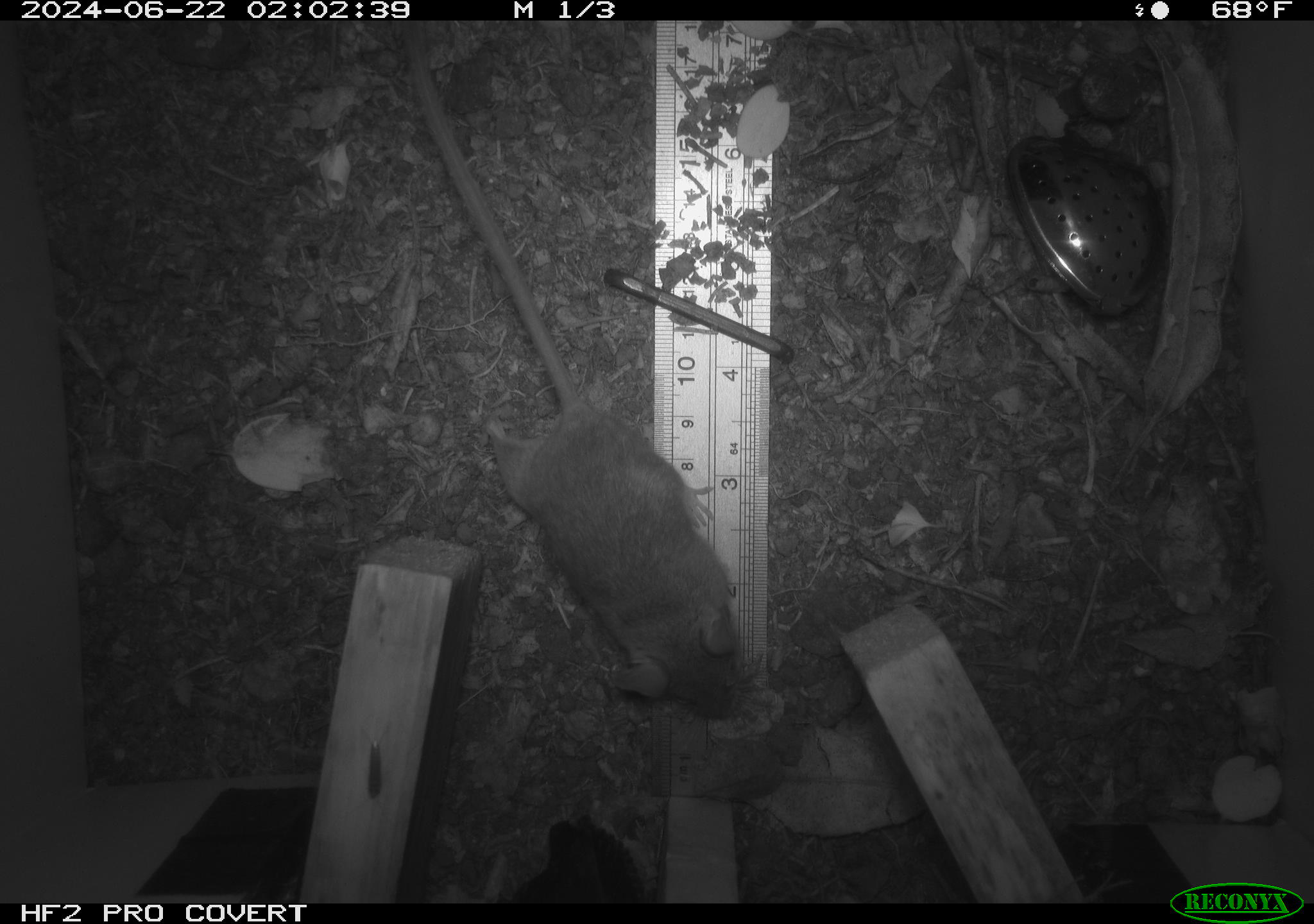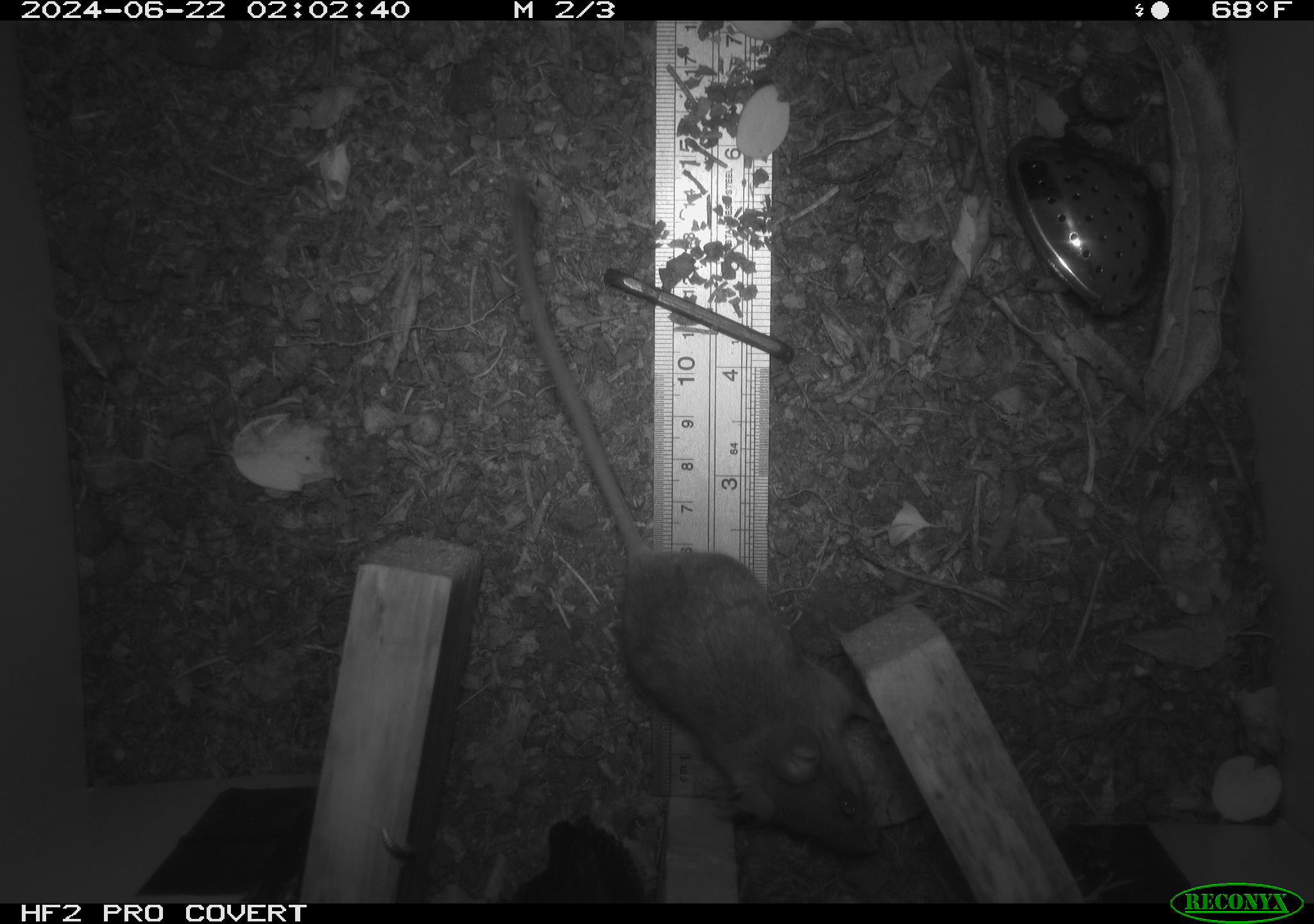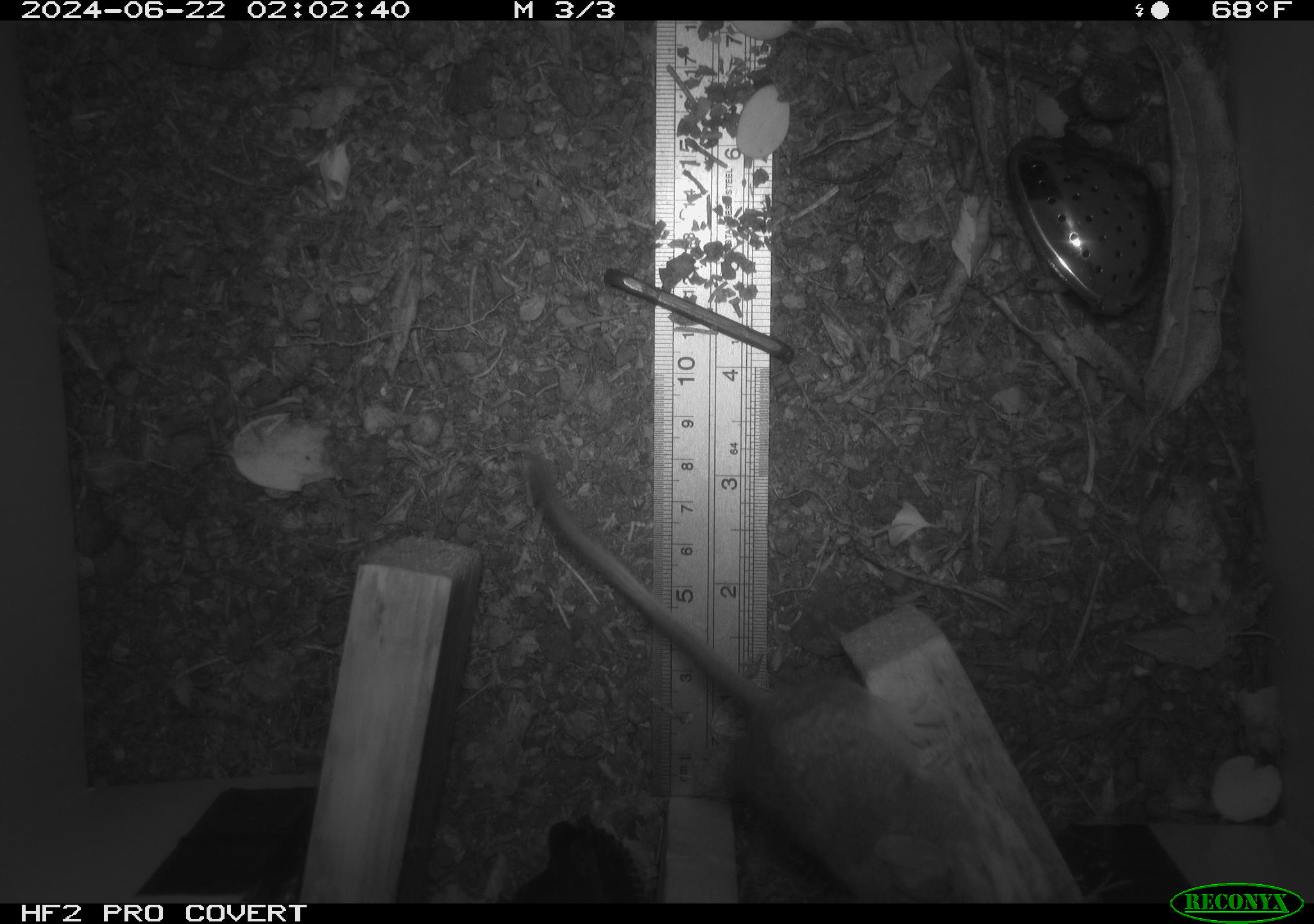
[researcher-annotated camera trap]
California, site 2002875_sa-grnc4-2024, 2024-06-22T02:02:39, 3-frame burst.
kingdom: Animalia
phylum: Chordata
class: Mammalia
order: Rodentia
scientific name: Rodentia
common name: rodent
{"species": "rodent (Rodentia)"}